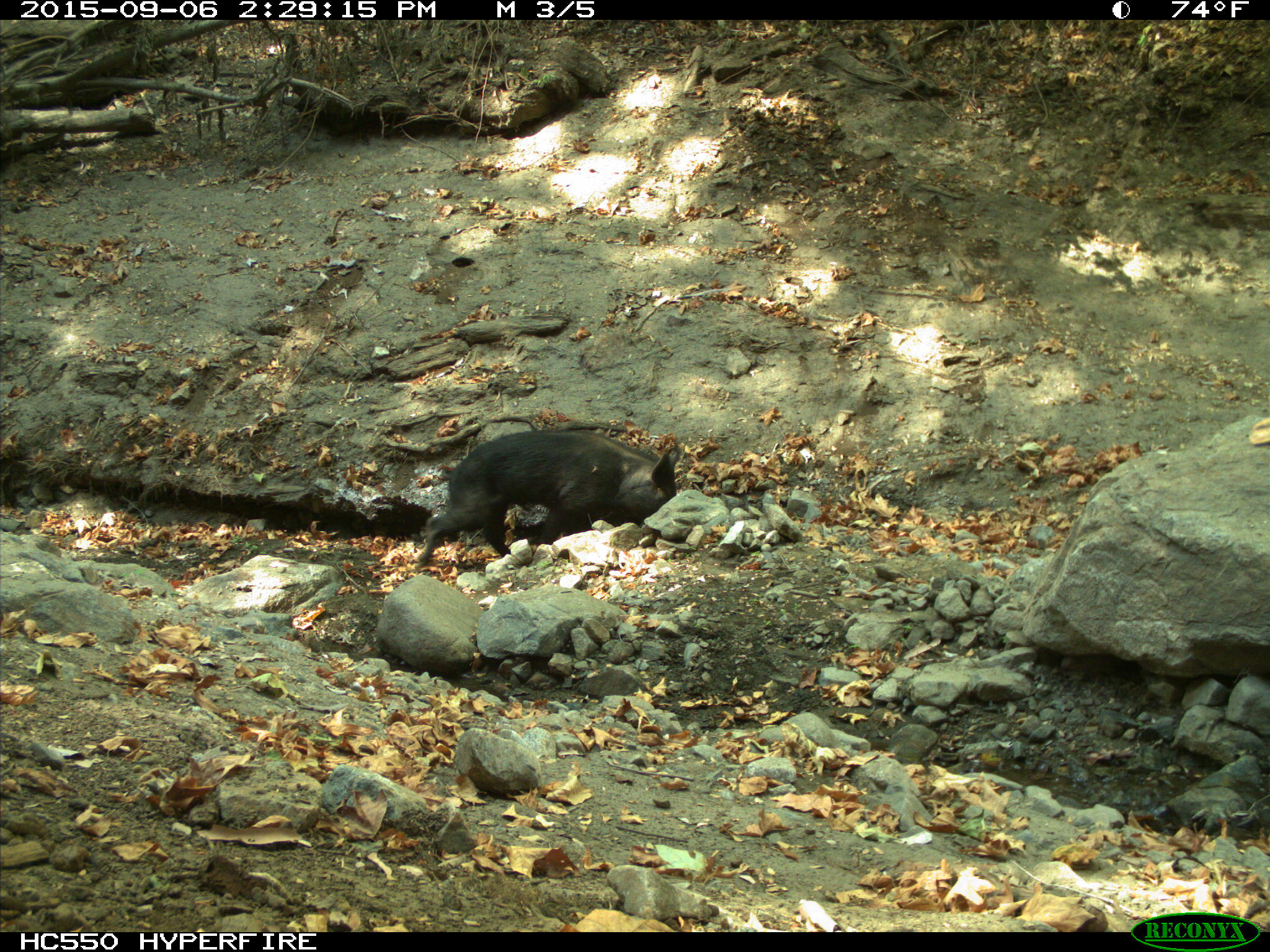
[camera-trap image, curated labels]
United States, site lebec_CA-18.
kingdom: Animalia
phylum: Chordata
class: Mammalia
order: Artiodactyla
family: Suidae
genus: Sus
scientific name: Sus scrofa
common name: wild boar